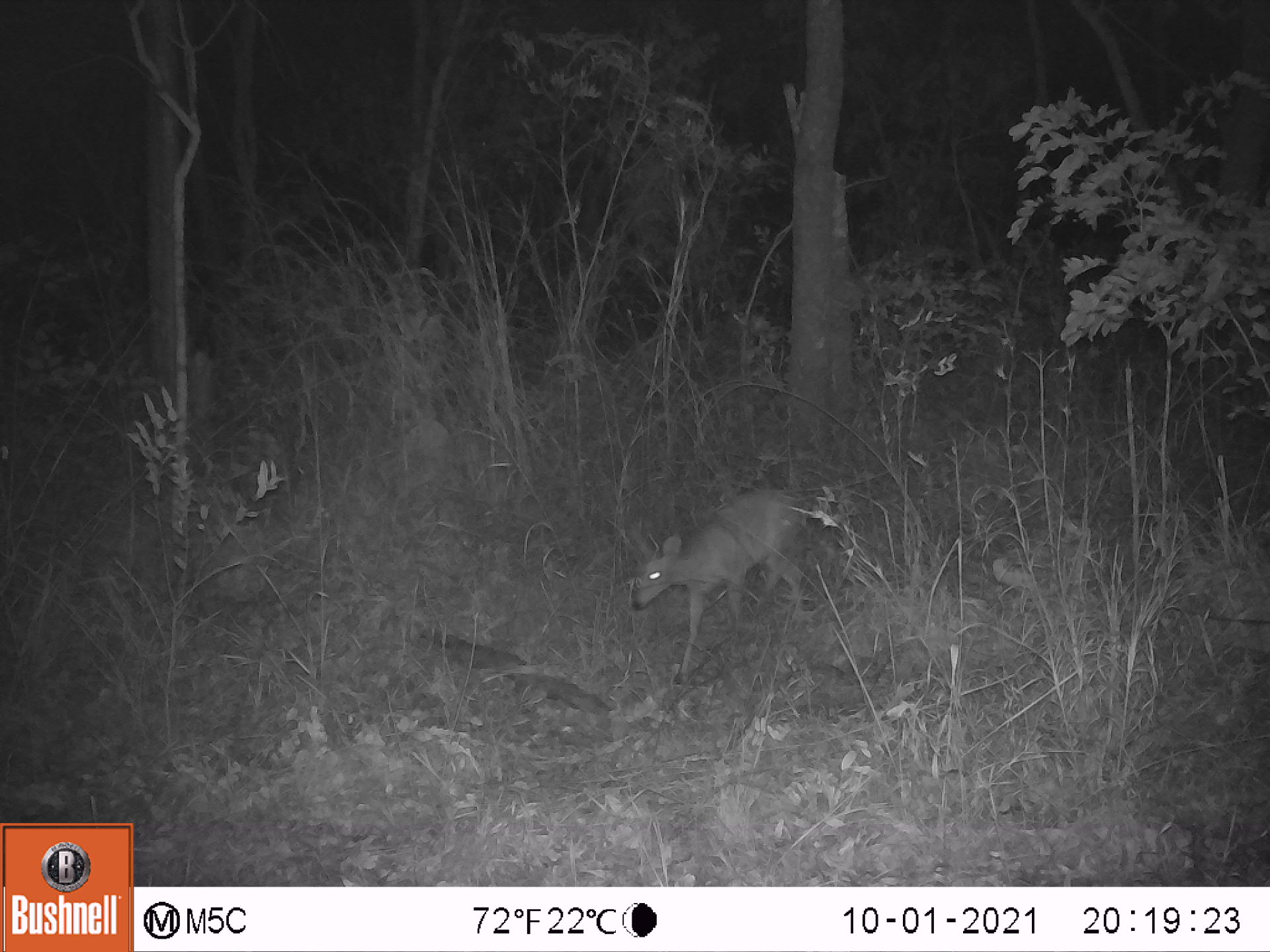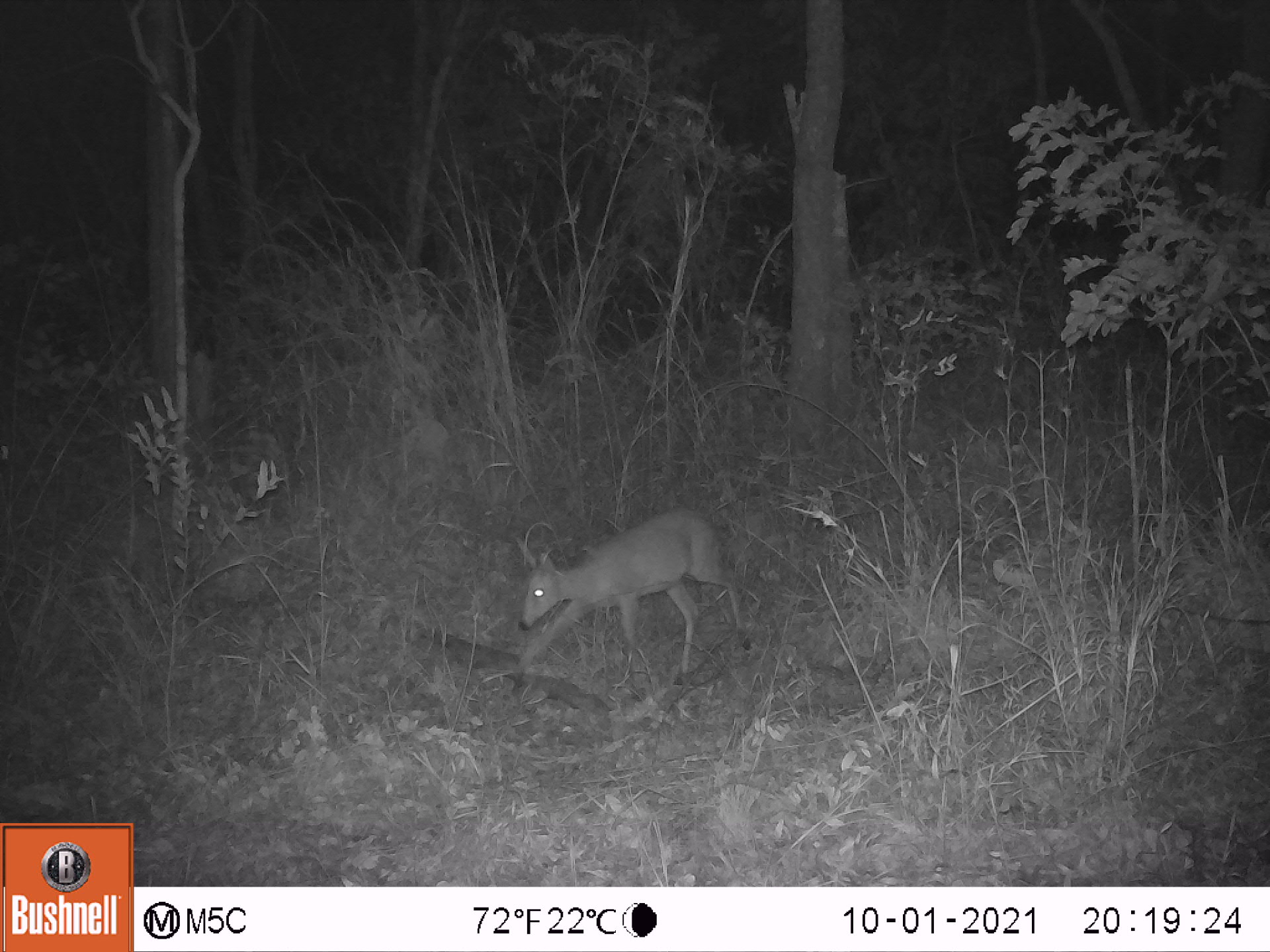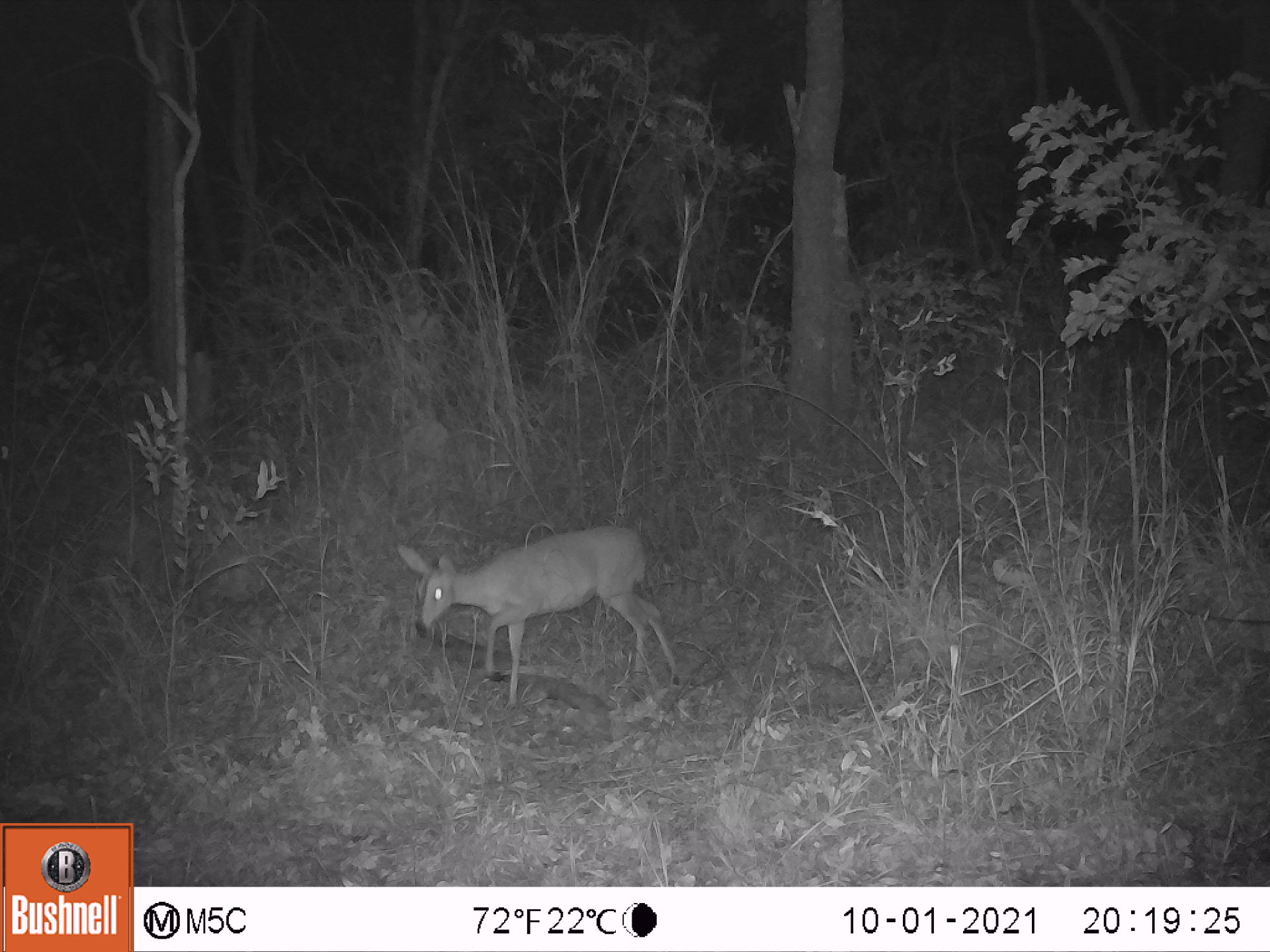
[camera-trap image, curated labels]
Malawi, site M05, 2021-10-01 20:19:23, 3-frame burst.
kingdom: Animalia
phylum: Chordata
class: Mammalia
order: Artiodactyla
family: Bovidae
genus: Sylvicapra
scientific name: Sylvicapra grimmia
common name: common duiker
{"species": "common duiker (Sylvicapra grimmia)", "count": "1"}